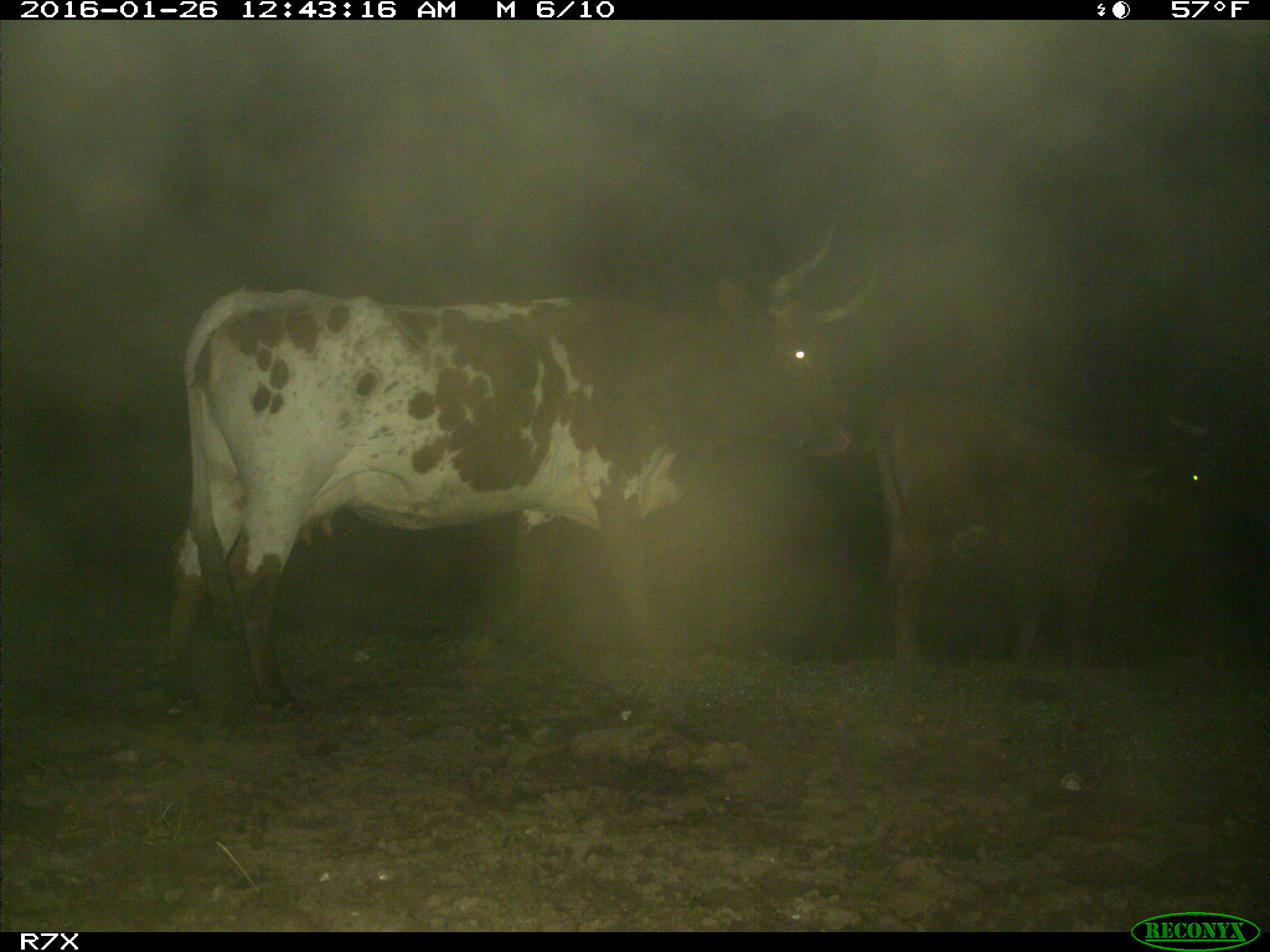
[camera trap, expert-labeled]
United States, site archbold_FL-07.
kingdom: Animalia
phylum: Chordata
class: Mammalia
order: Artiodactyla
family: Bovidae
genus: Bos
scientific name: Bos taurus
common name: domestic cow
Bos taurus (domestic cow).